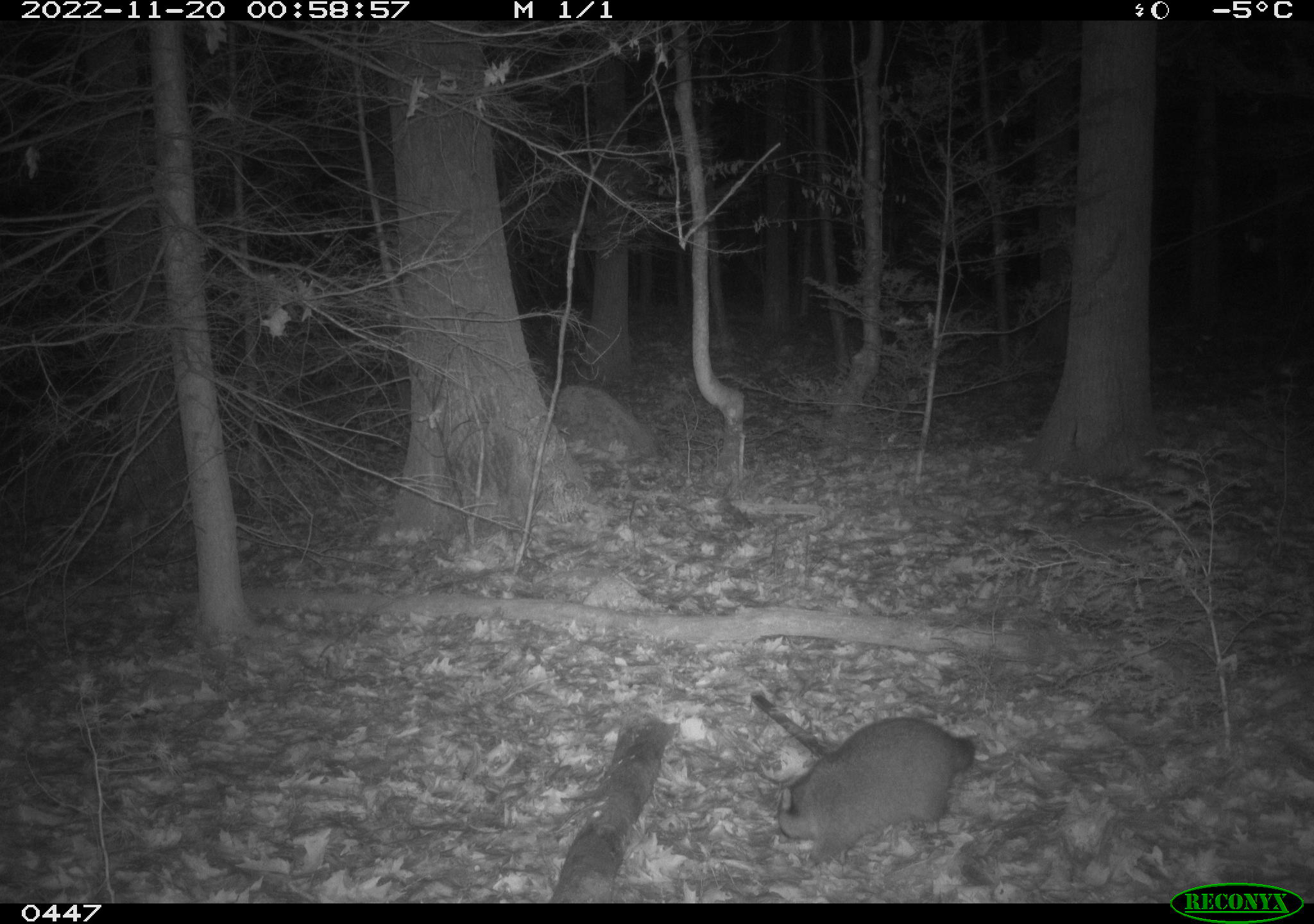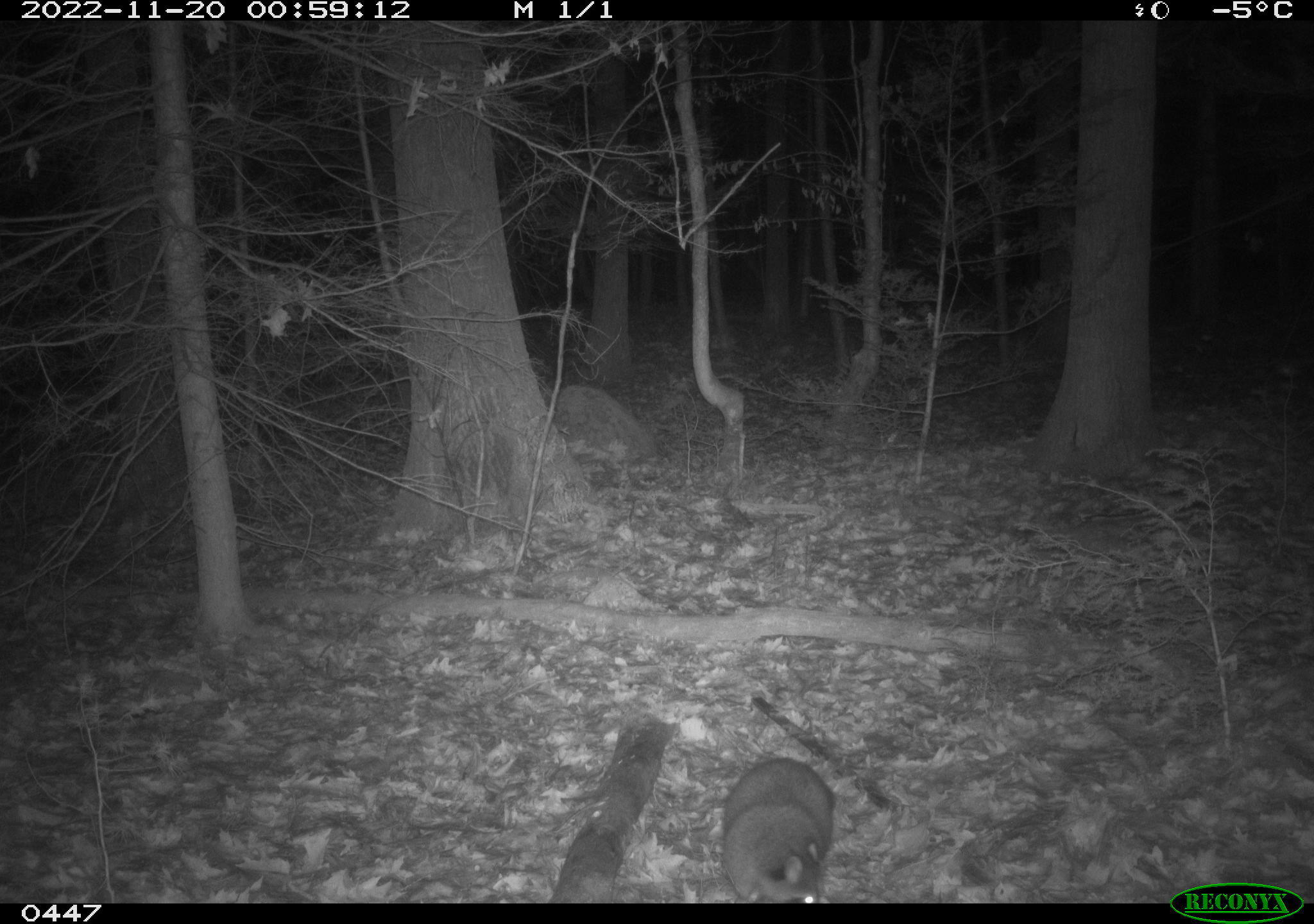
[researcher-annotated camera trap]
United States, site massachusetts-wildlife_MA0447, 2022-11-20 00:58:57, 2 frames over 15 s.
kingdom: Animalia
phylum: Chordata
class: Mammalia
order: Carnivora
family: Procyonidae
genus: Procyon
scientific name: Procyon lotor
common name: raccoon